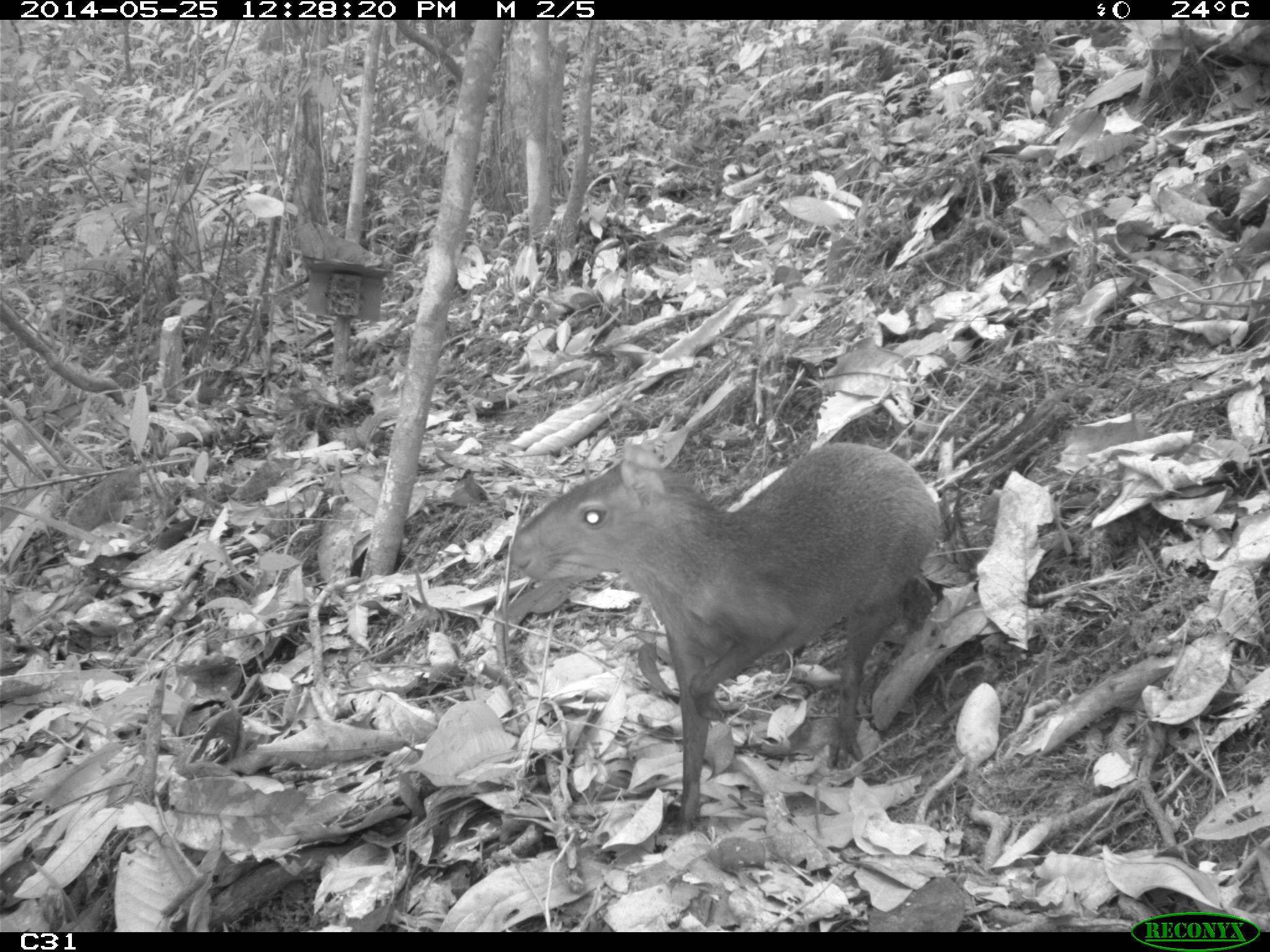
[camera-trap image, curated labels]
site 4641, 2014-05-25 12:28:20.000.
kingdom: Animalia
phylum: Chordata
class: Mammalia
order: Rodentia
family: Dasyproctidae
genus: Dasyprocta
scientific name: Dasyprocta leporina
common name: red-rumped agouti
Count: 3.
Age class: adult.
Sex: female.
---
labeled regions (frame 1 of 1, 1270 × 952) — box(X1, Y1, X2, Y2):
dasyprocta leporina: box(506, 414, 943, 834)